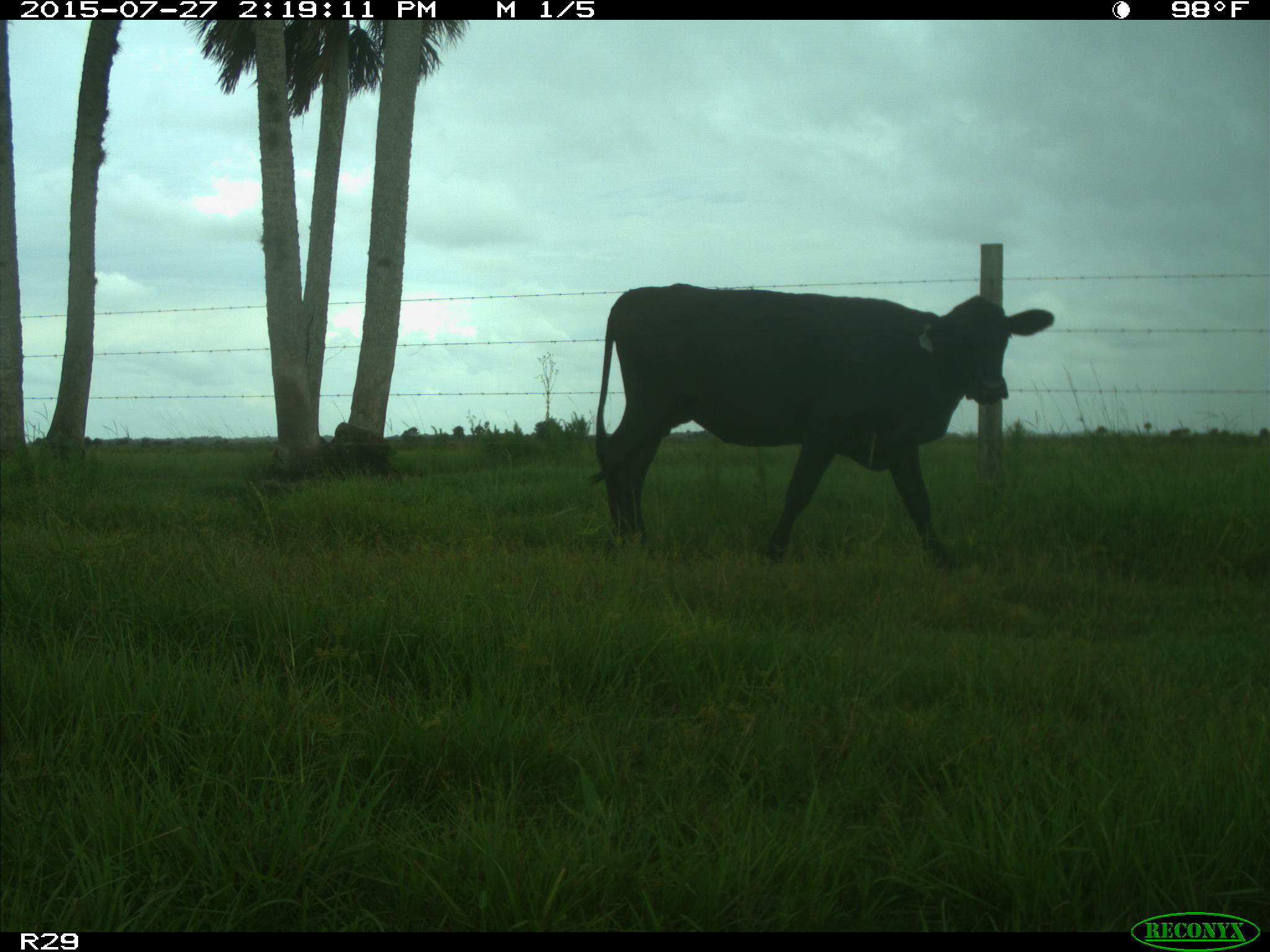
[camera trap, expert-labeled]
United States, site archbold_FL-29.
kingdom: Animalia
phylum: Chordata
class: Mammalia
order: Artiodactyla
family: Bovidae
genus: Bos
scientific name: Bos taurus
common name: domestic cow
Bos taurus (domestic cow).